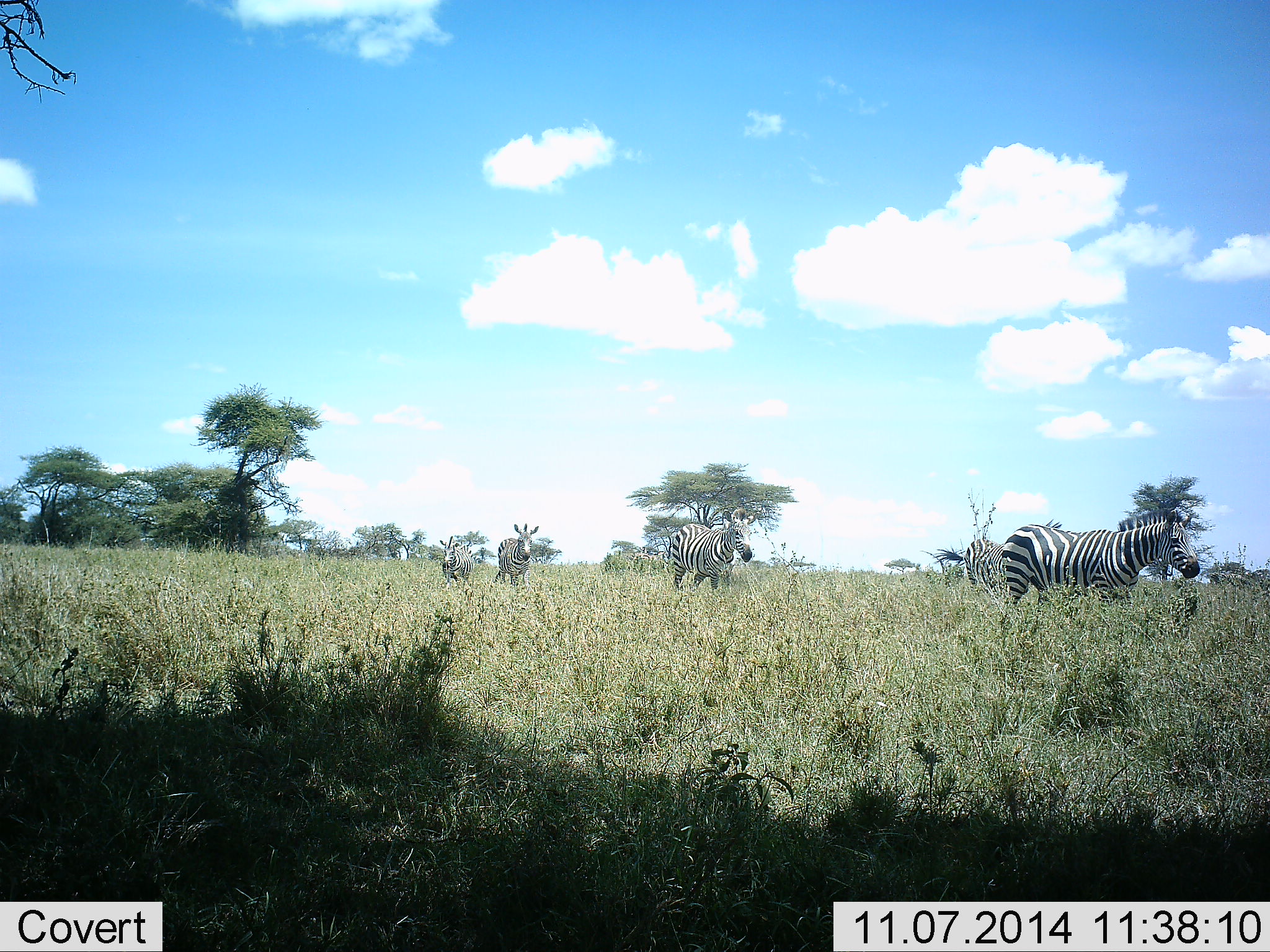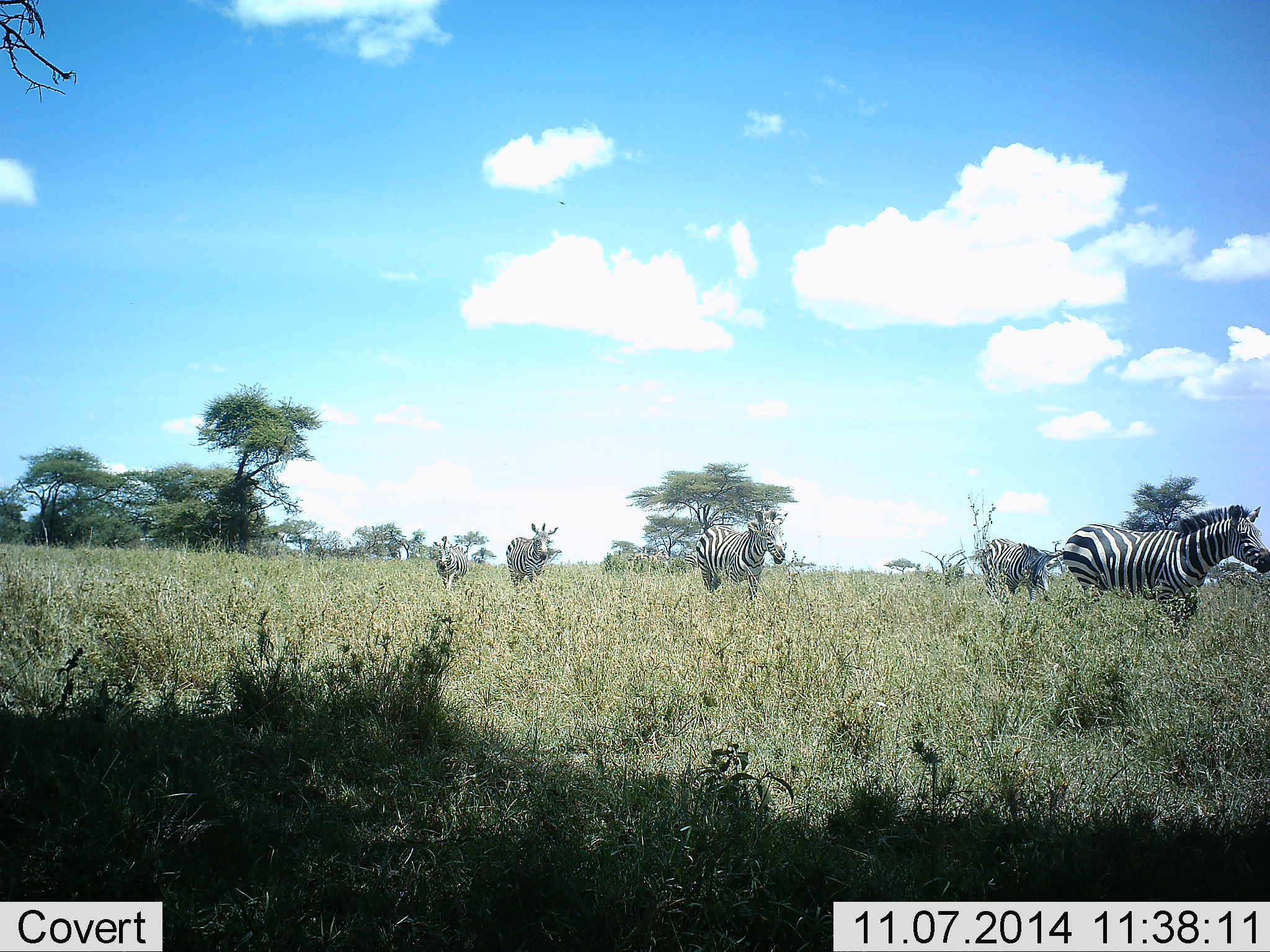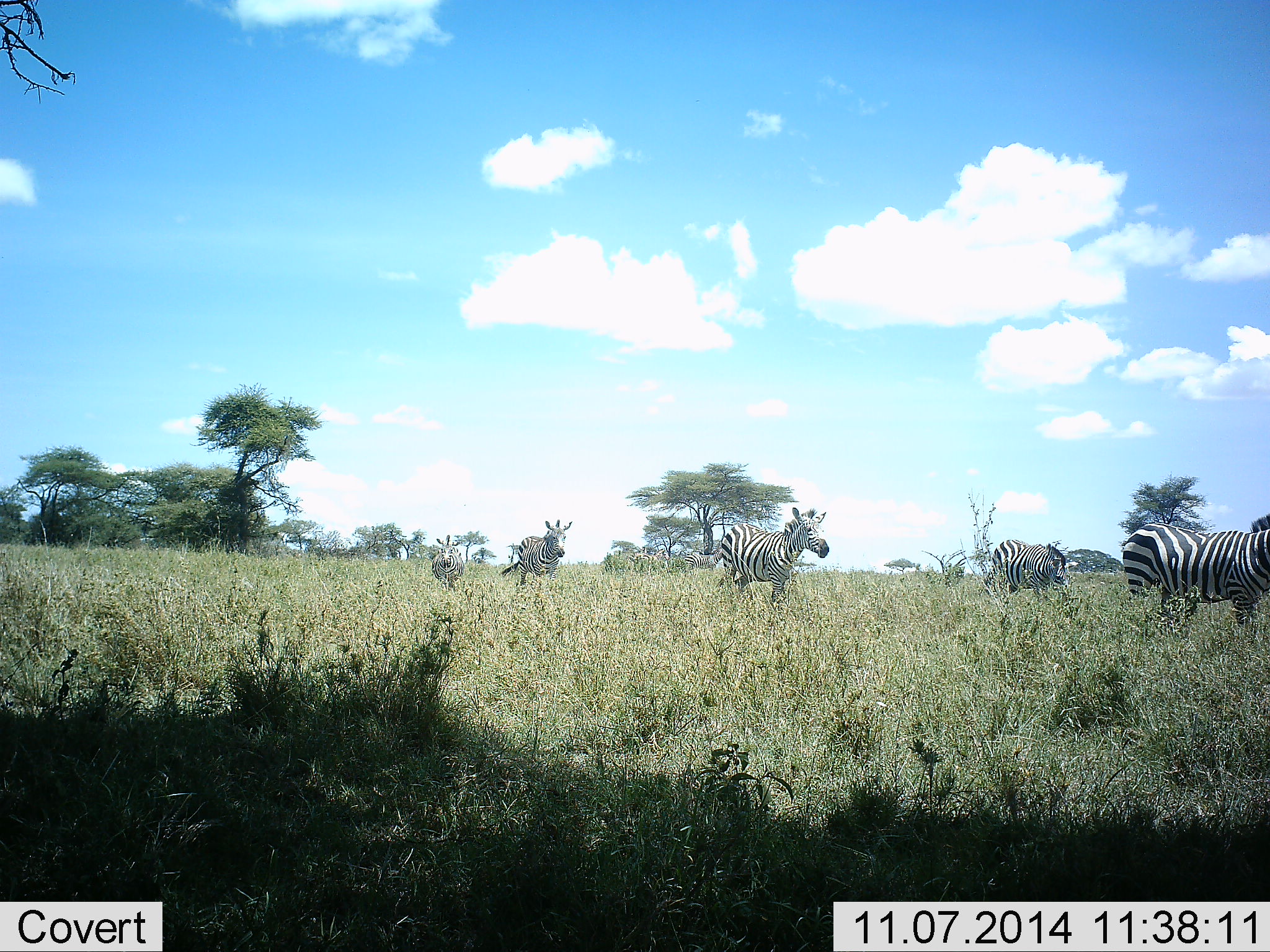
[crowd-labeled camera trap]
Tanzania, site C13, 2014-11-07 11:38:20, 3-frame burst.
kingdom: Animalia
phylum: Chordata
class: Mammalia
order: Perissodactyla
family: Equidae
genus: Equus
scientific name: Equus quagga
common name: plains zebra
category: zebra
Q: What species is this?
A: Zebra (plains zebra) (Equus quagga).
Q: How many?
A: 5.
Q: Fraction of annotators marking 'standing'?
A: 20%.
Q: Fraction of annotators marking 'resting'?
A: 0%.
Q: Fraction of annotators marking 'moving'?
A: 100%.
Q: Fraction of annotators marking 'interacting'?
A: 0%.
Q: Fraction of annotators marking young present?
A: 0%.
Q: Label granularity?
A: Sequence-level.